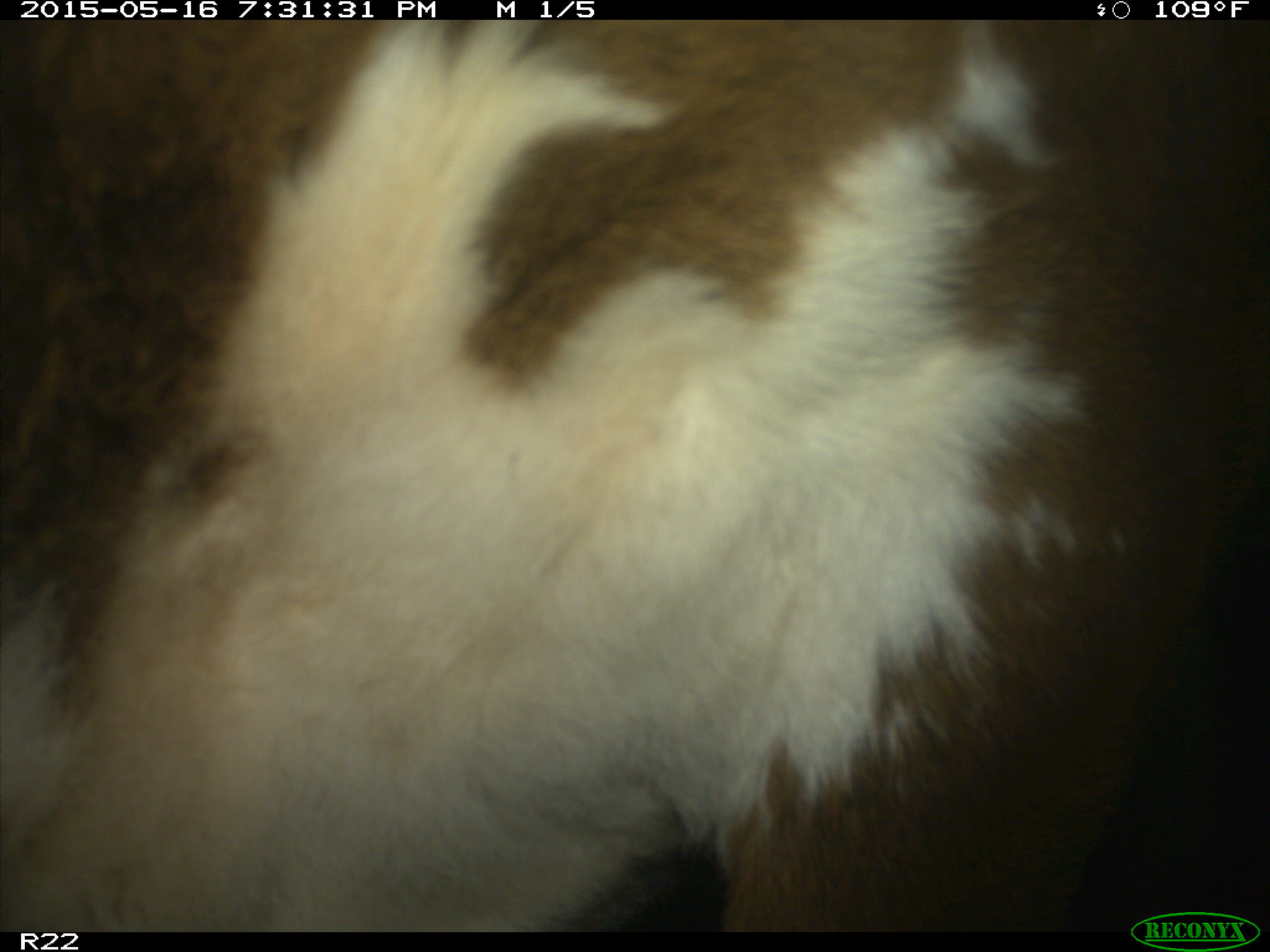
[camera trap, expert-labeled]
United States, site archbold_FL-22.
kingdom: Animalia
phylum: Chordata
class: Mammalia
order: Artiodactyla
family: Bovidae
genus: Bos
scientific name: Bos taurus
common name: domestic cow